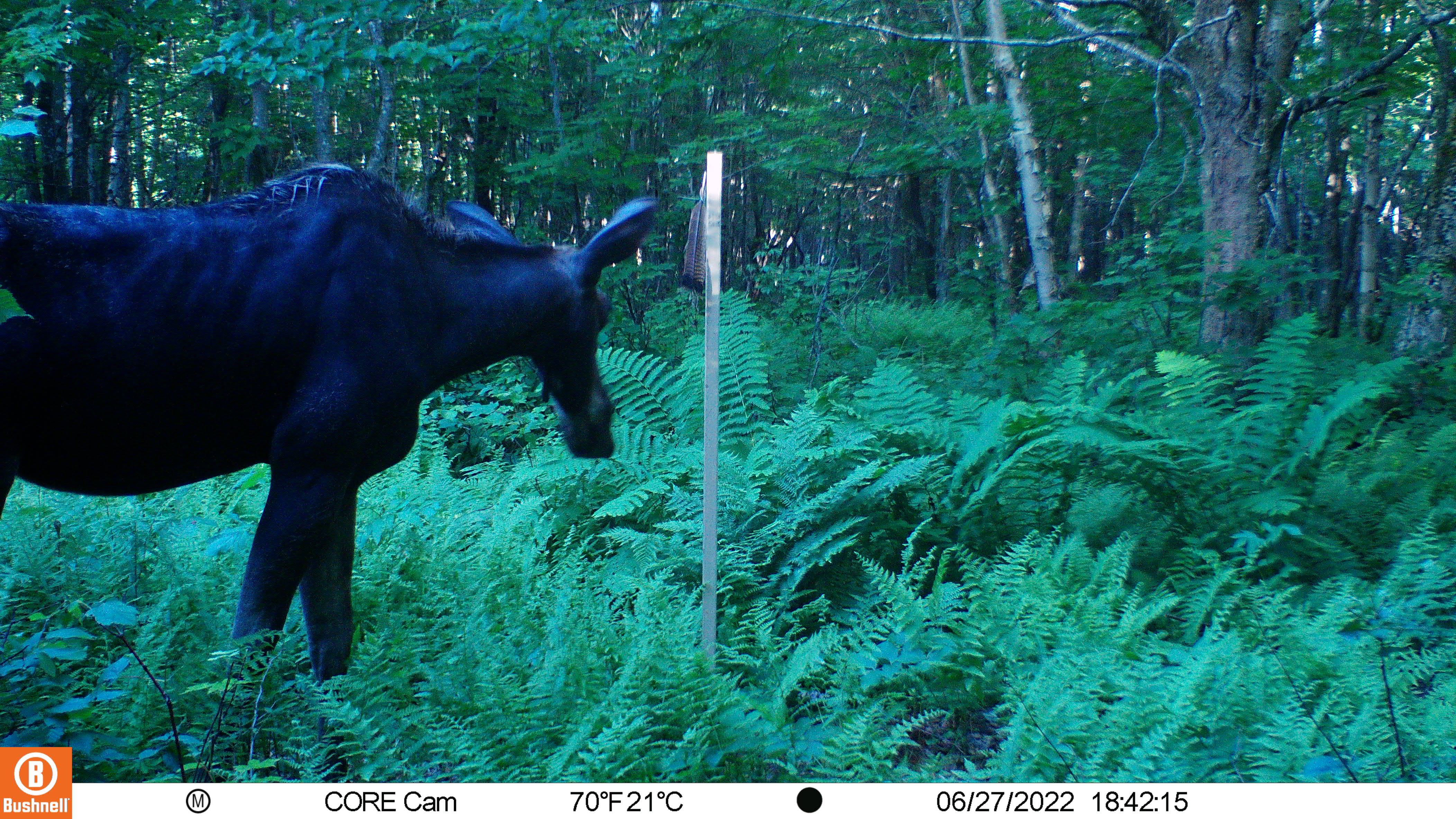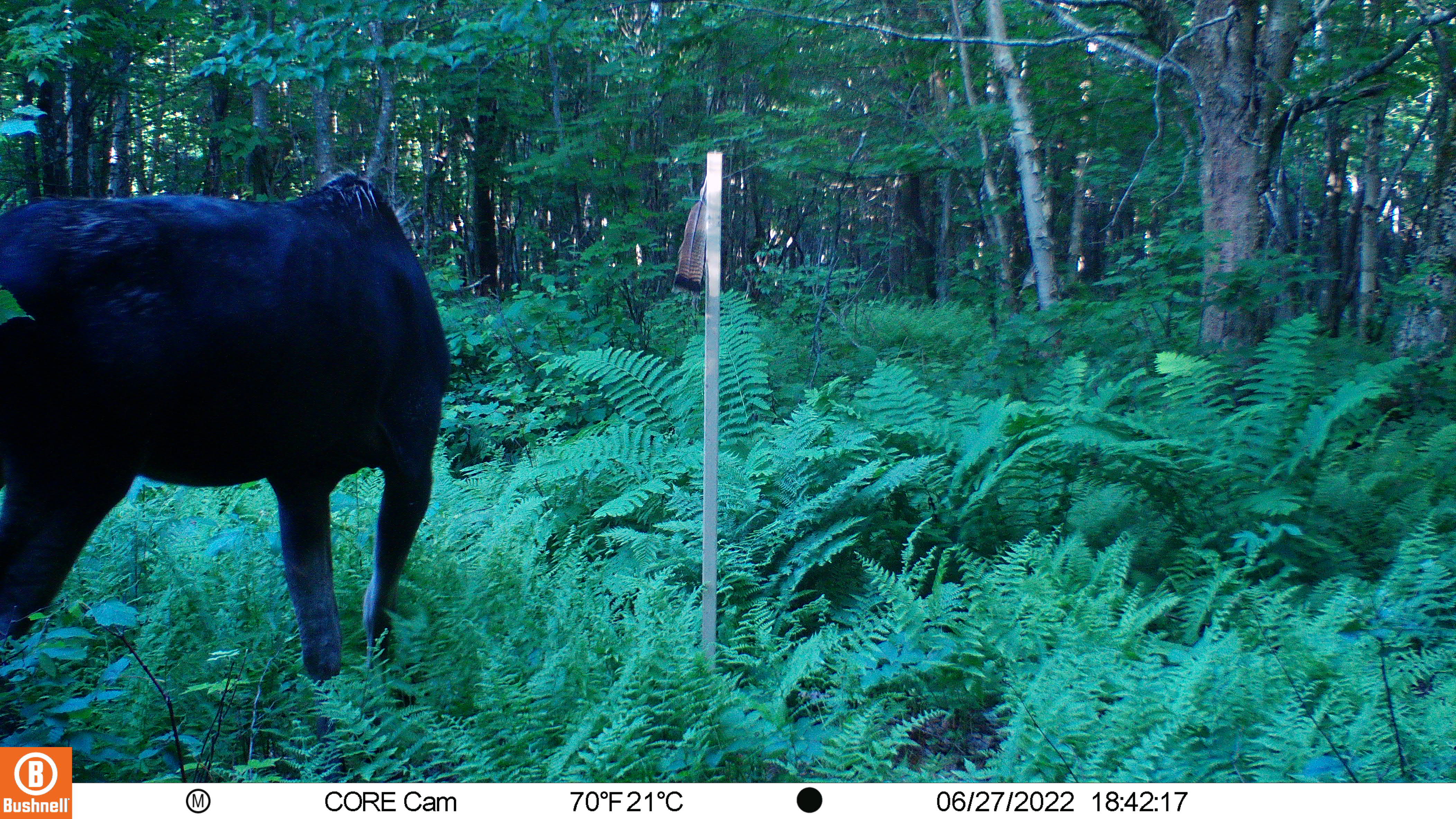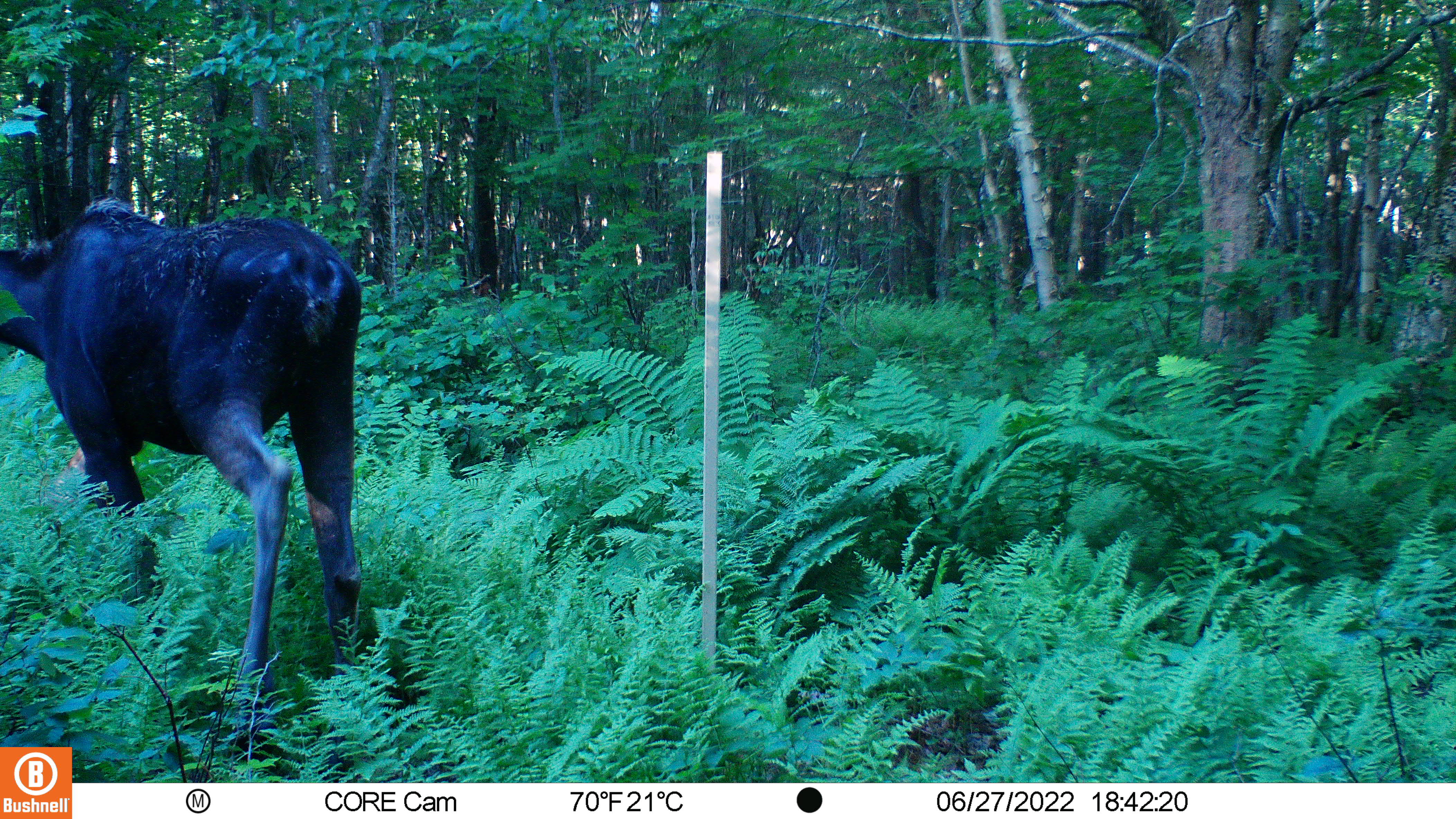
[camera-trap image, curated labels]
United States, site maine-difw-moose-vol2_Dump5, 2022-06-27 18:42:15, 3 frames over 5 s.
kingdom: Animalia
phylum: Chordata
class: Mammalia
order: Artiodactyla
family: Cervidae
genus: Alces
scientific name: Alces alces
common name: moose